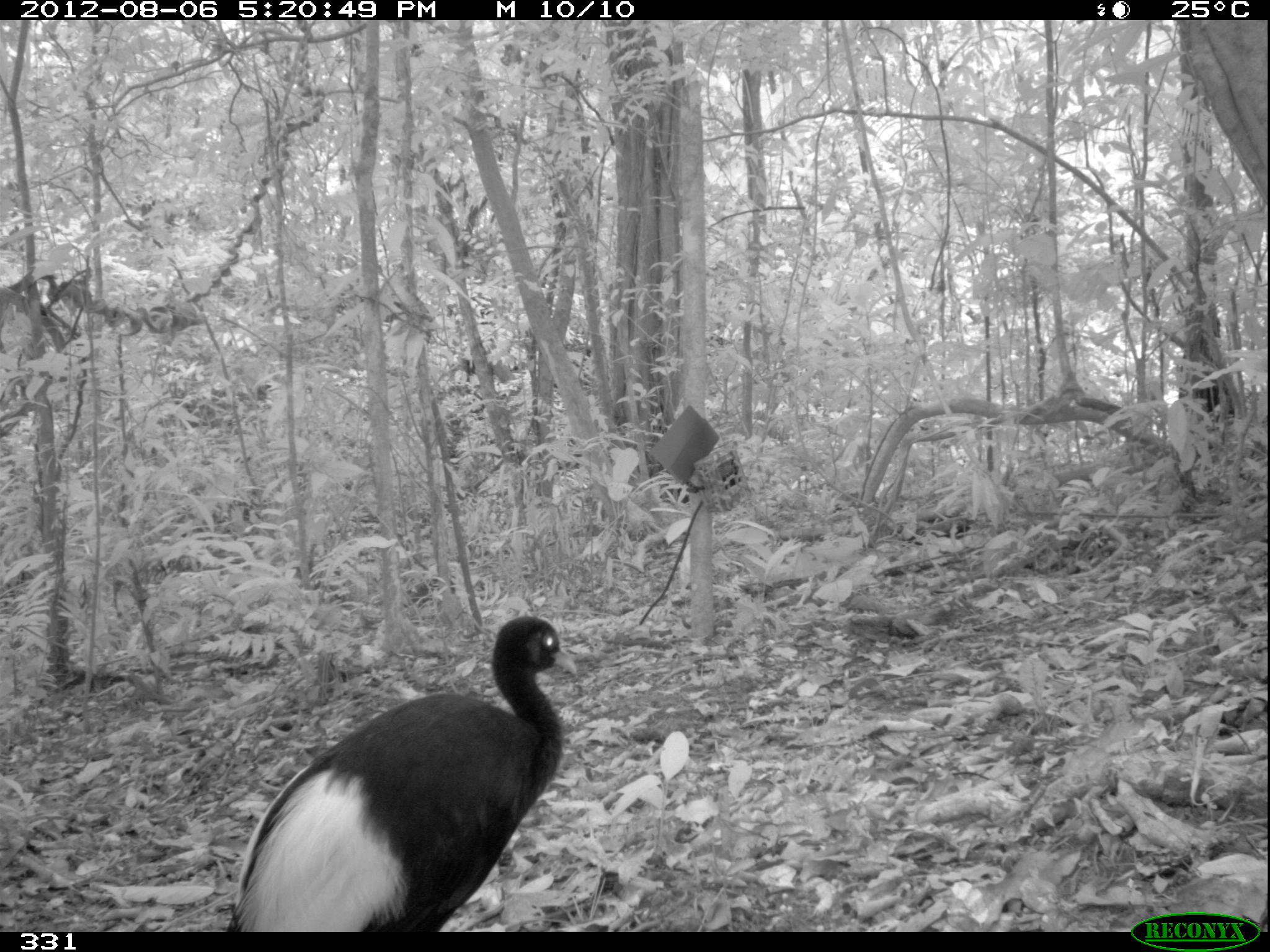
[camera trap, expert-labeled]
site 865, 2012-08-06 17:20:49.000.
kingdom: Animalia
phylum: Chordata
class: Aves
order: Gruiformes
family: Psophiidae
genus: Psophia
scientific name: Psophia leucoptera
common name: pale-winged trumpeter